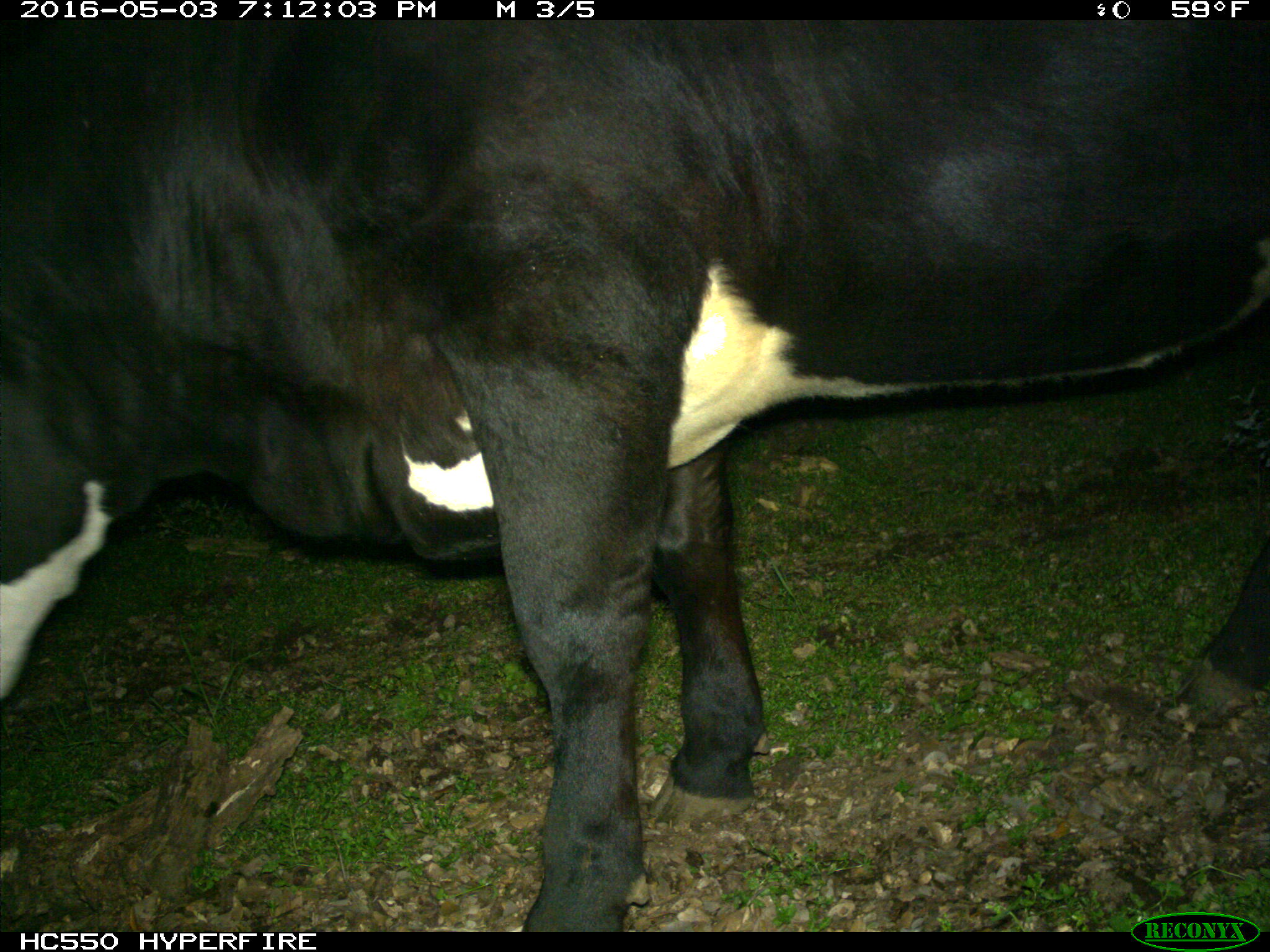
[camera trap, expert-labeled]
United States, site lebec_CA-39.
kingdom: Animalia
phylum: Chordata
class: Mammalia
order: Artiodactyla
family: Bovidae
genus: Bos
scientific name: Bos taurus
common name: domestic cow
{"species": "Bos taurus (domestic cow)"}